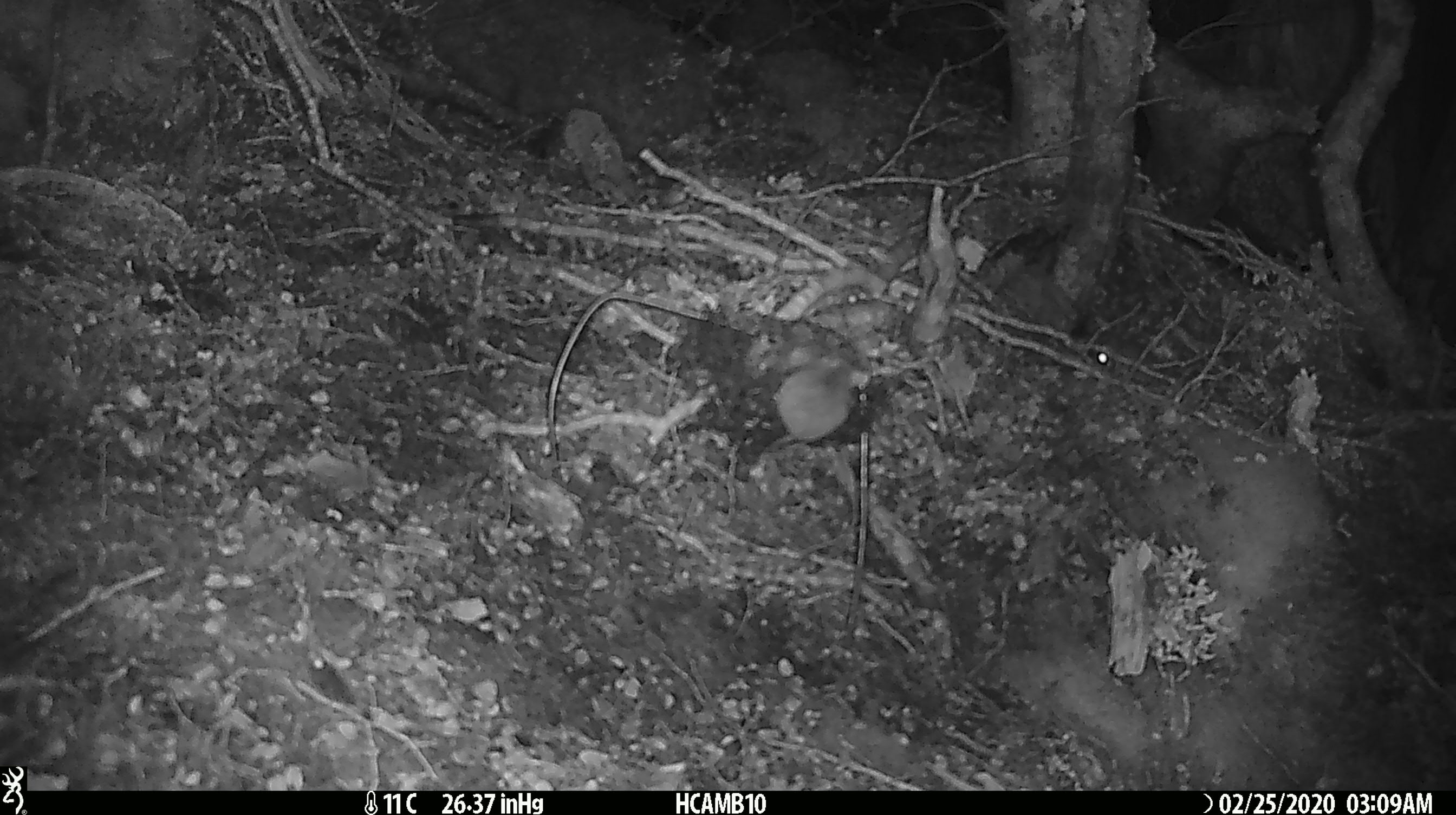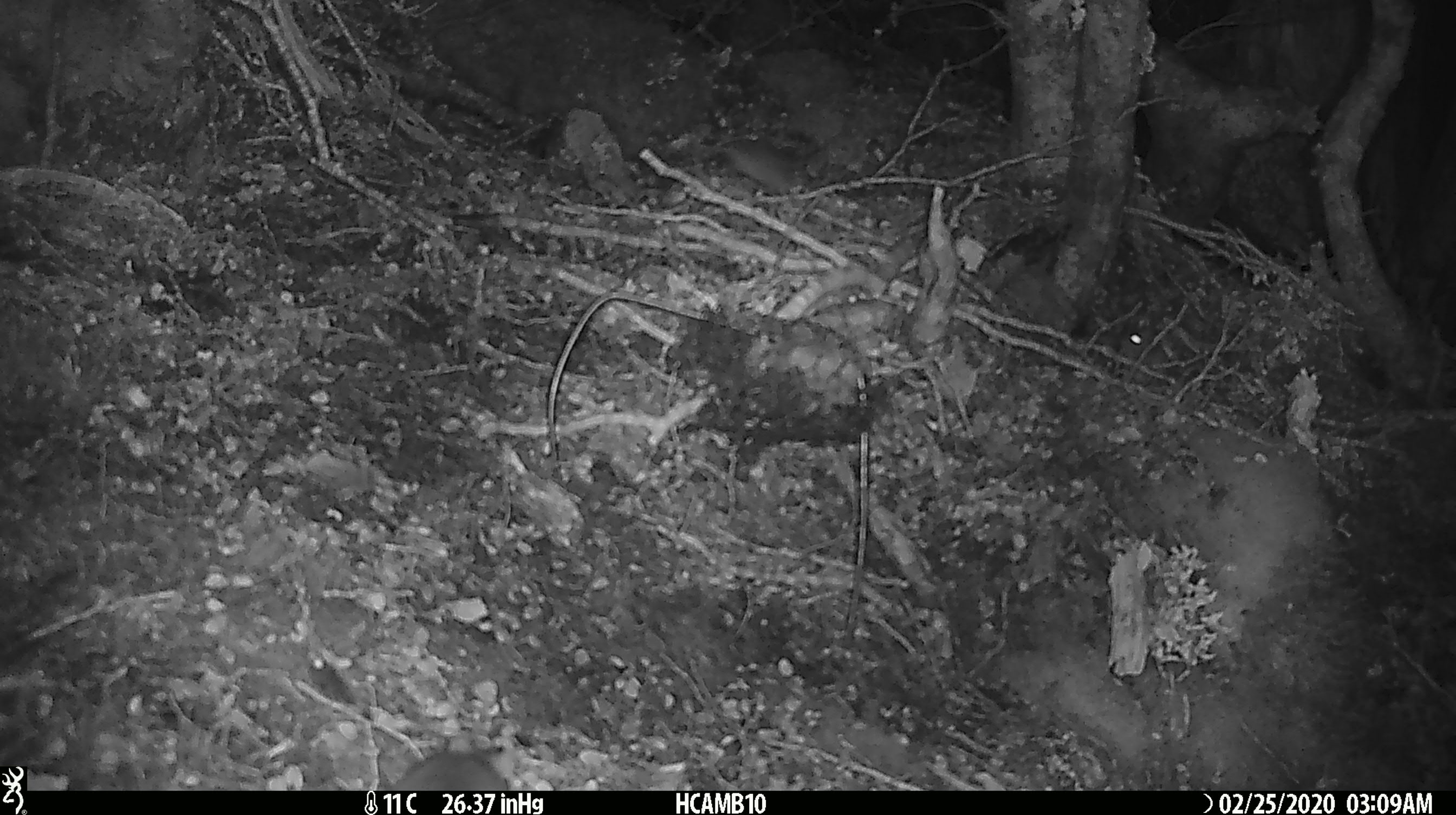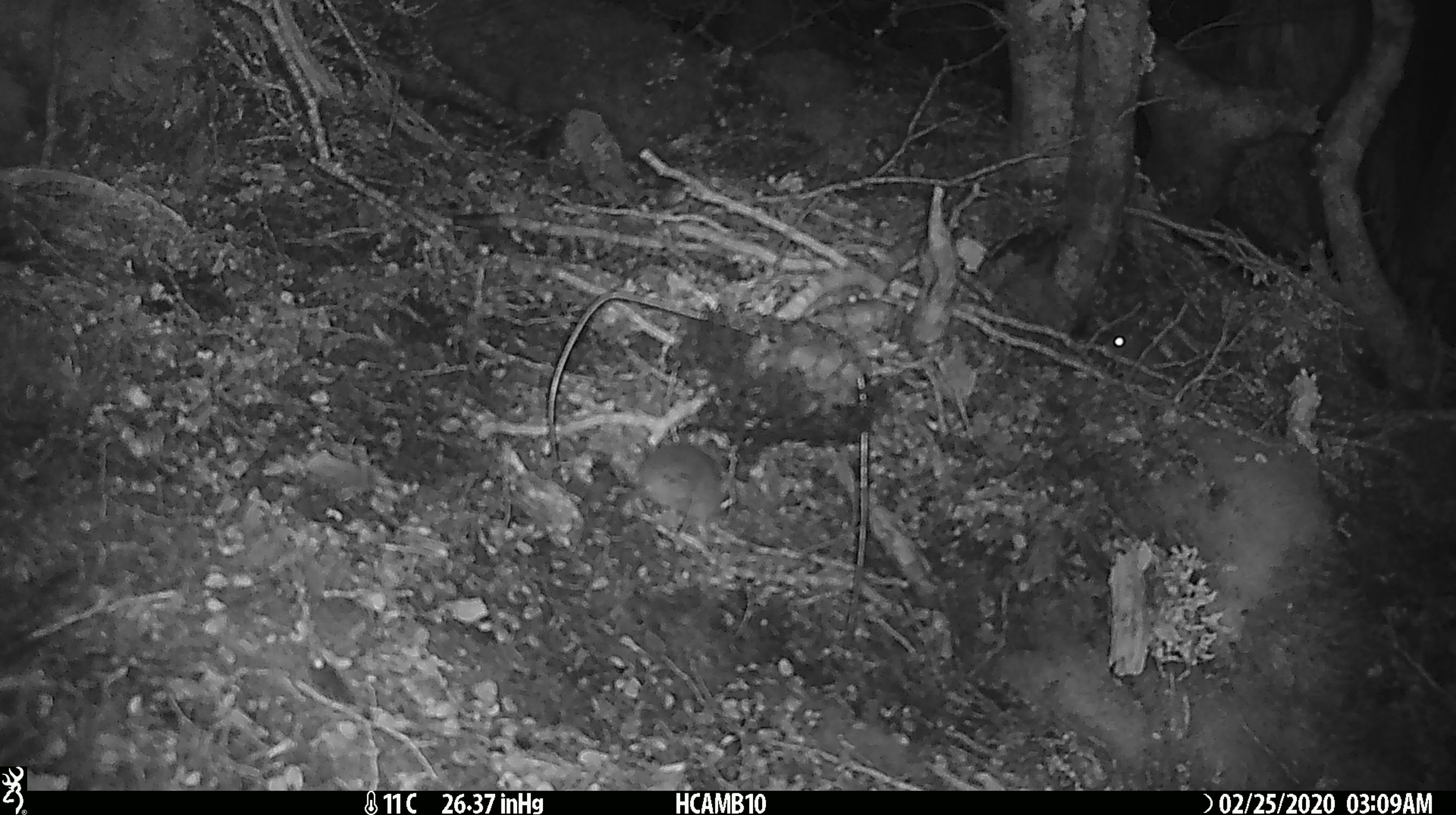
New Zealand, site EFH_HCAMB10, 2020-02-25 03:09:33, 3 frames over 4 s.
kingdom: Animalia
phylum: Chordata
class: Mammalia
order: Rodentia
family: Muridae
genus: Mus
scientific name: Mus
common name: mouse